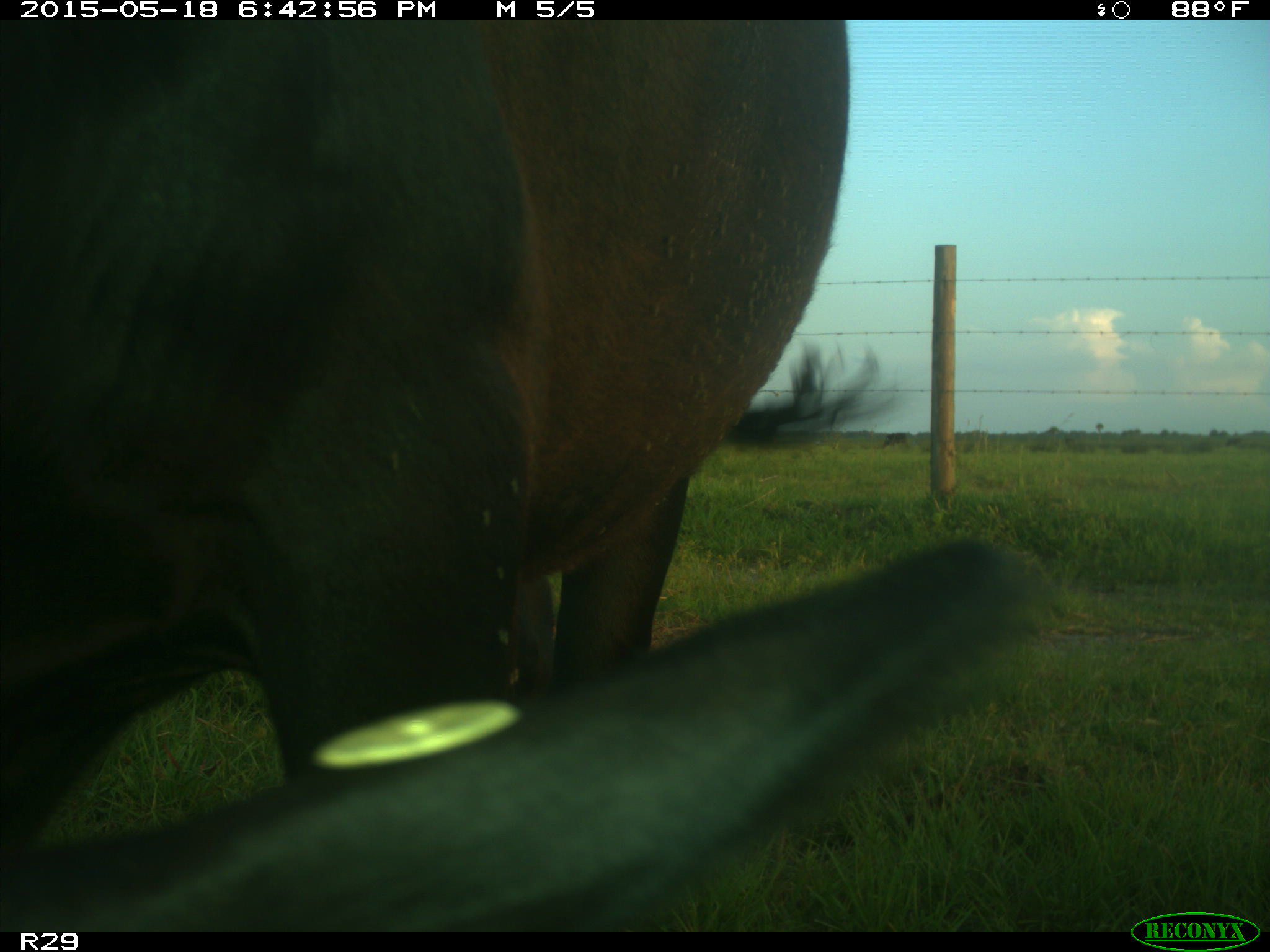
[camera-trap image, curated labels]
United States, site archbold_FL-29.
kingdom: Animalia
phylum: Chordata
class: Mammalia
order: Artiodactyla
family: Bovidae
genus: Bos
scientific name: Bos taurus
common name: domestic cow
Bos taurus (domestic cow).